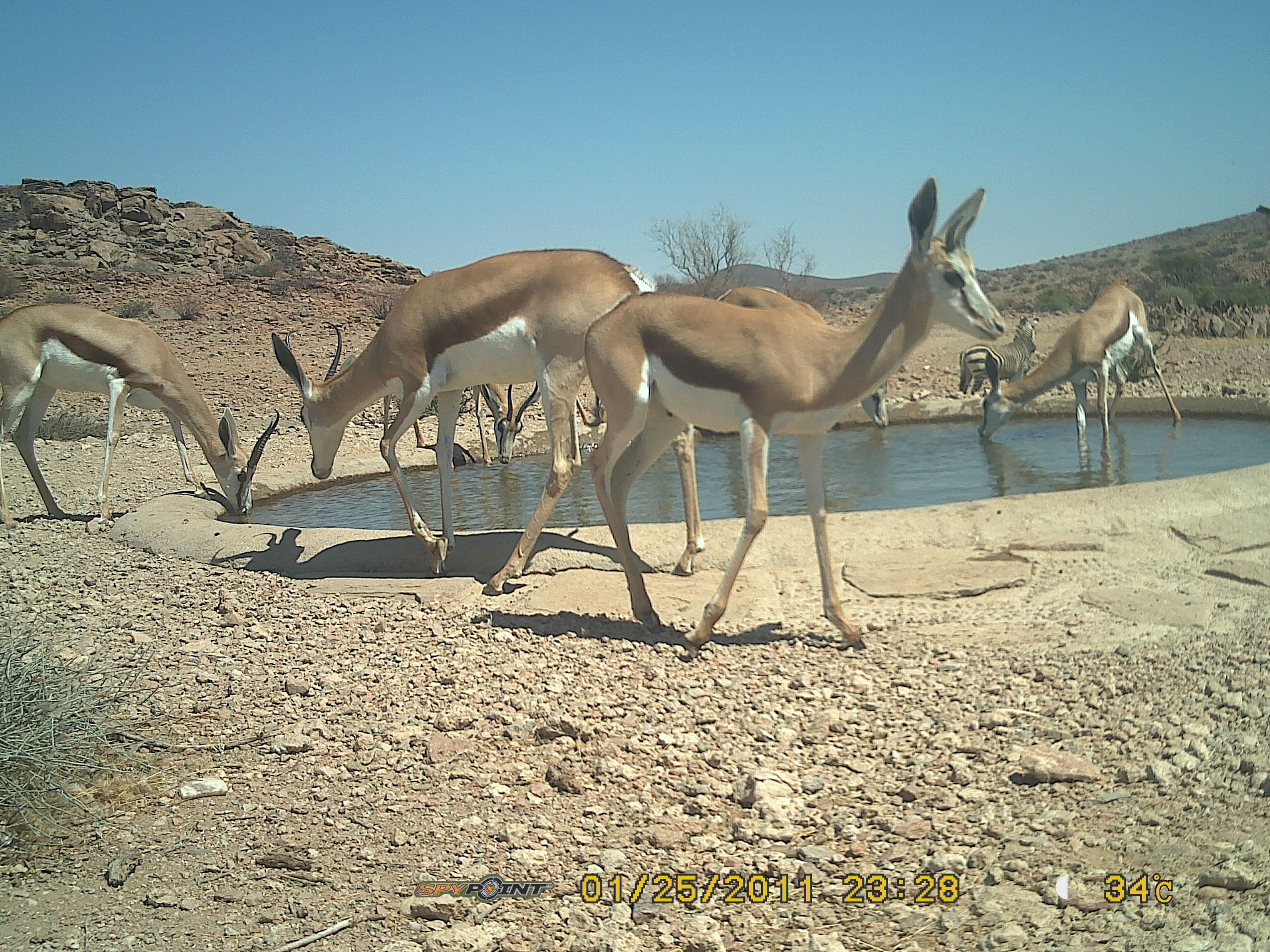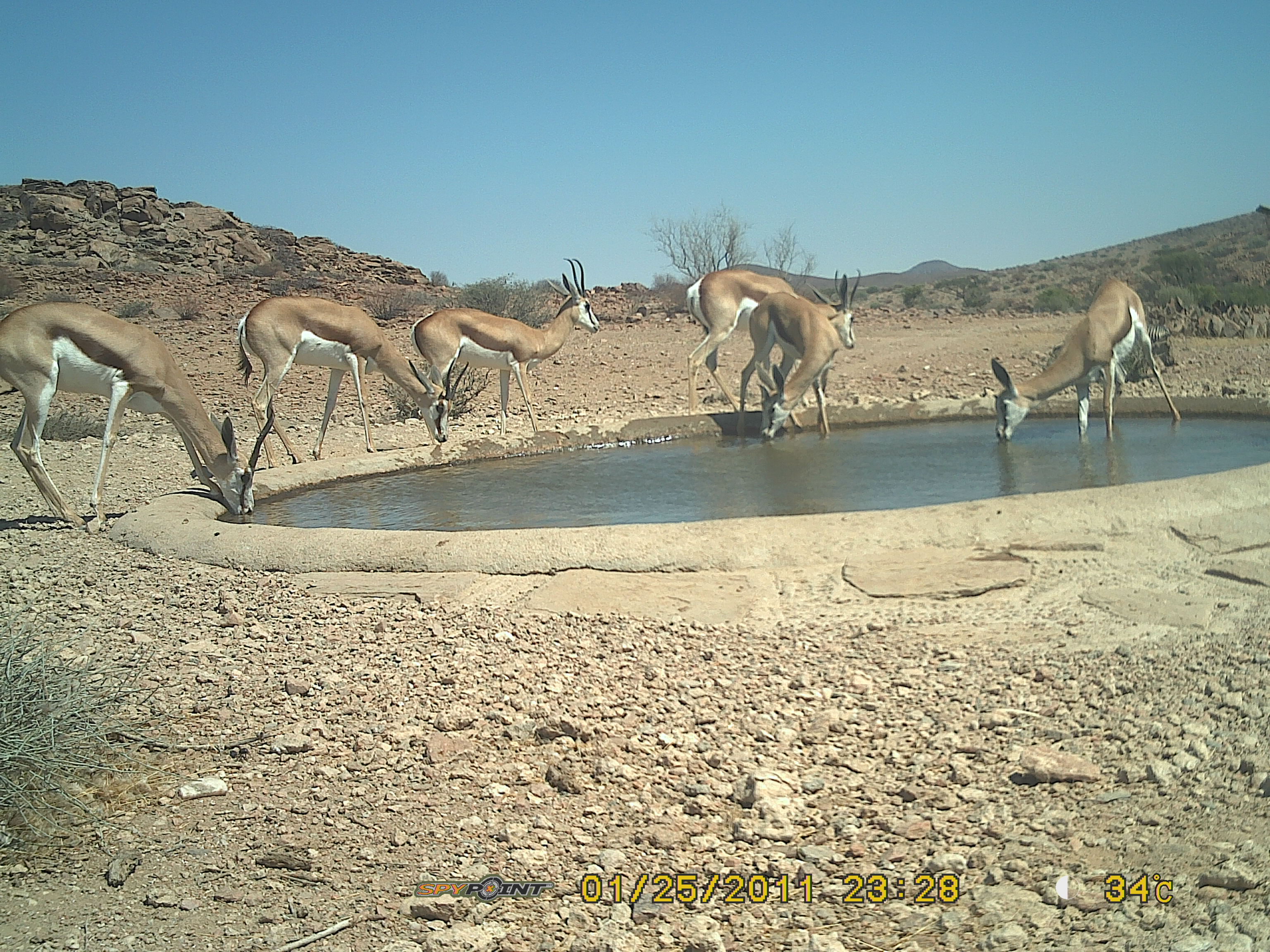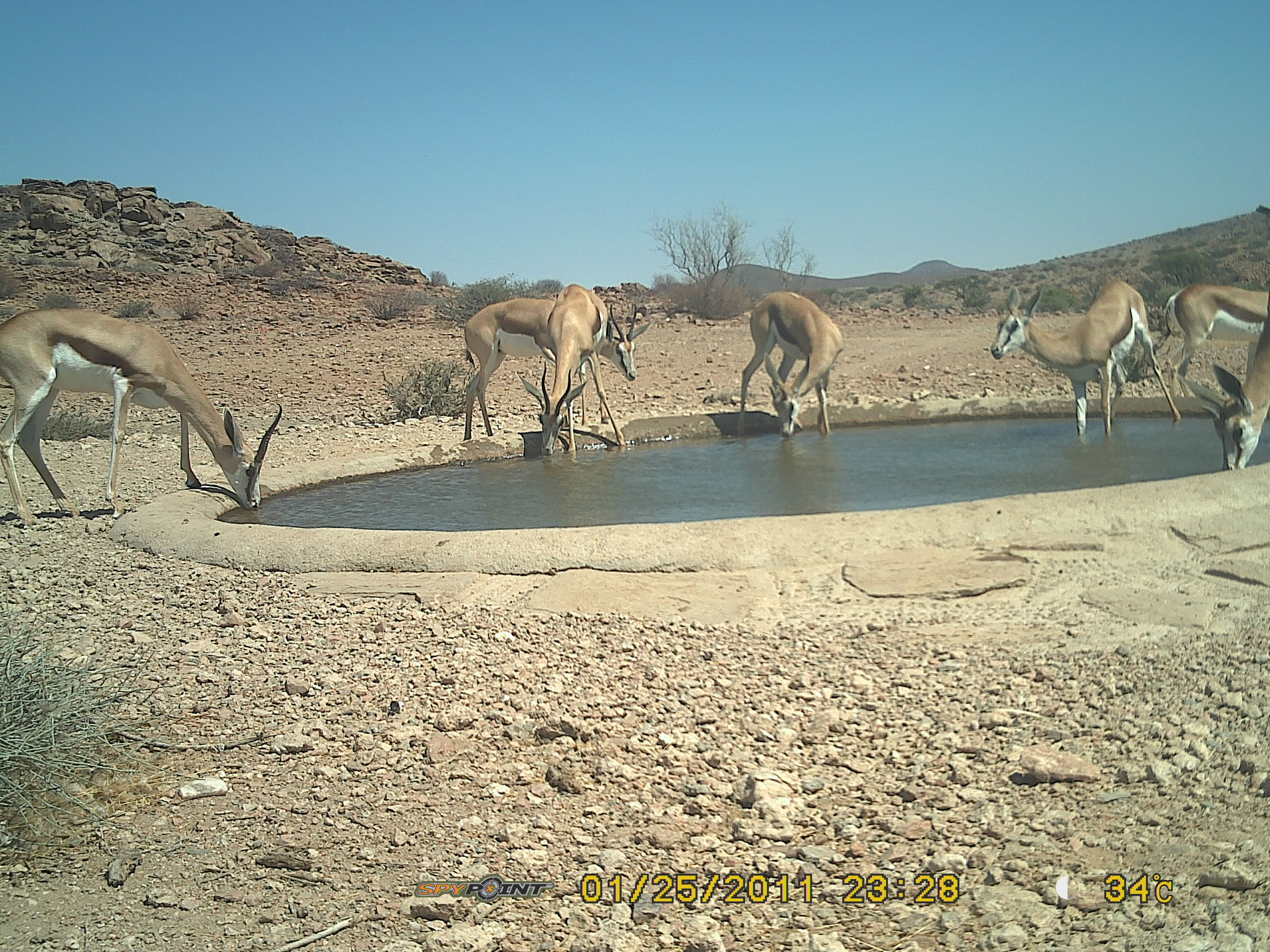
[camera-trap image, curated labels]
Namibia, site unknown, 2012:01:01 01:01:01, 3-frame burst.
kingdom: Animalia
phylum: Chordata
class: Mammalia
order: Artiodactyla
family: Bovidae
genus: Antidorcas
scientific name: Antidorcas marsupialis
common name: springbok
Antidorcas marsupialis (springbok).